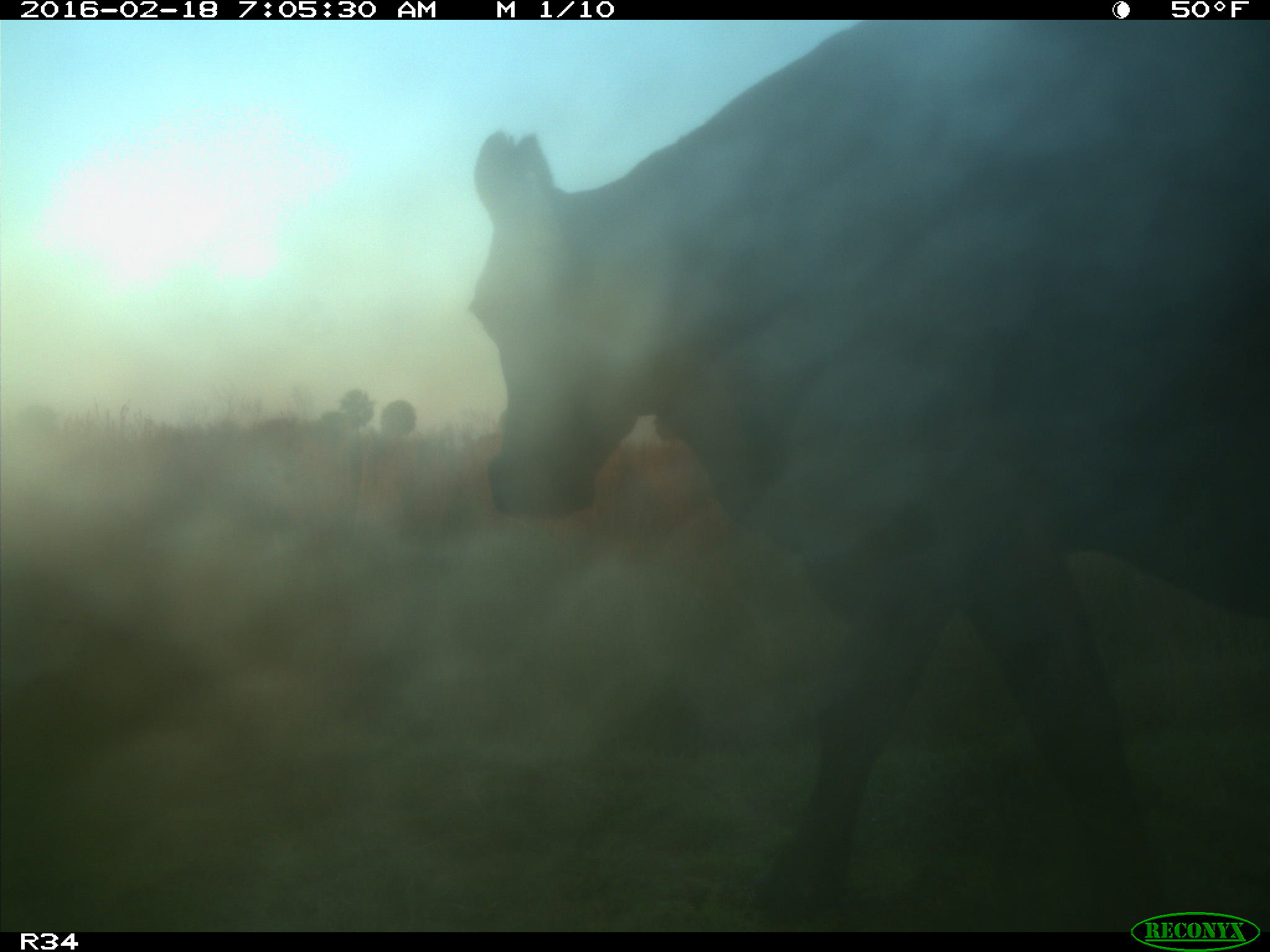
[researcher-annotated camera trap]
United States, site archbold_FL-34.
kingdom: Animalia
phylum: Chordata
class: Mammalia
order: Artiodactyla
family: Bovidae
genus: Bos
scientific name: Bos taurus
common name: domestic cow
Bos taurus (domestic cow).